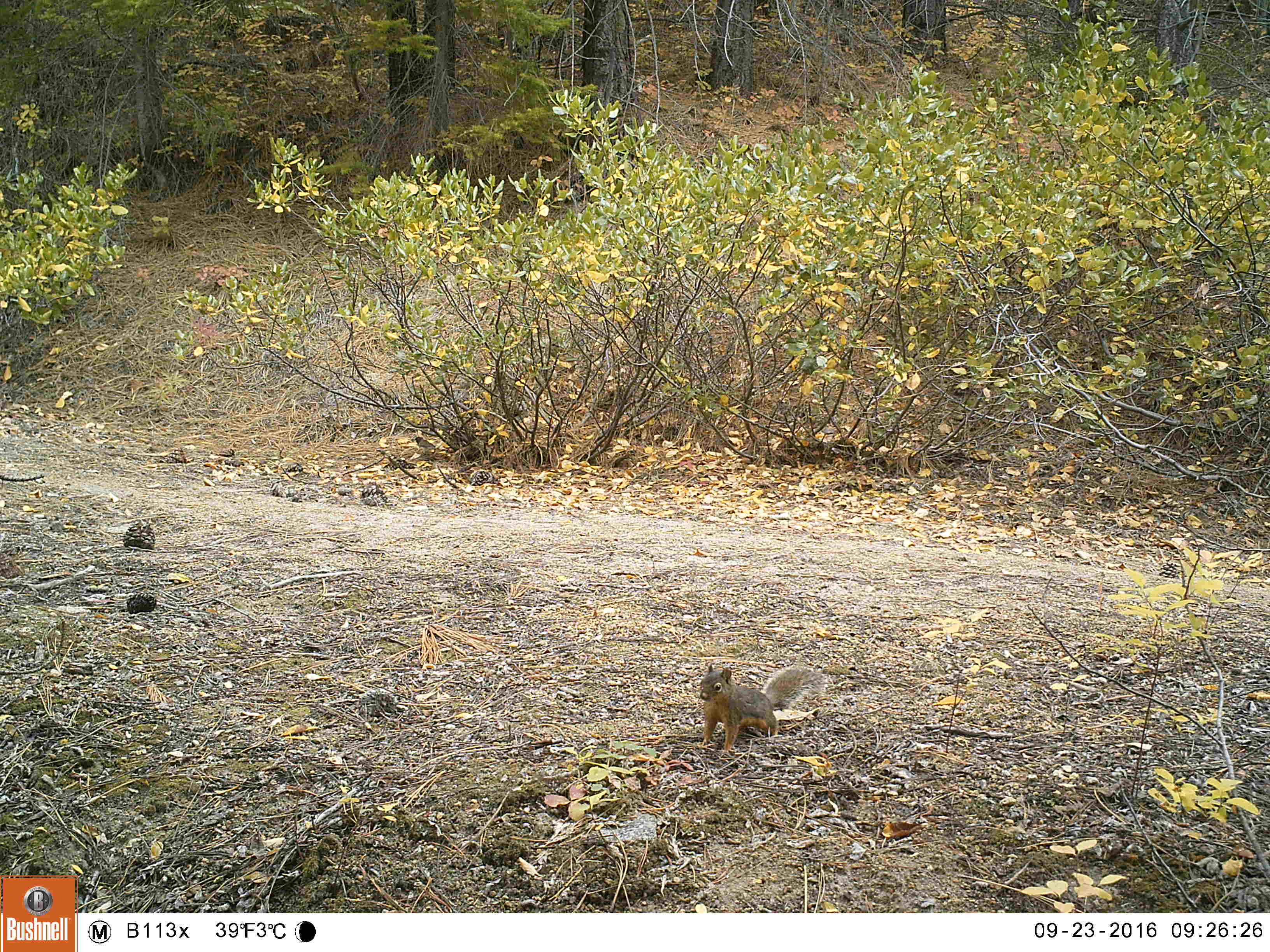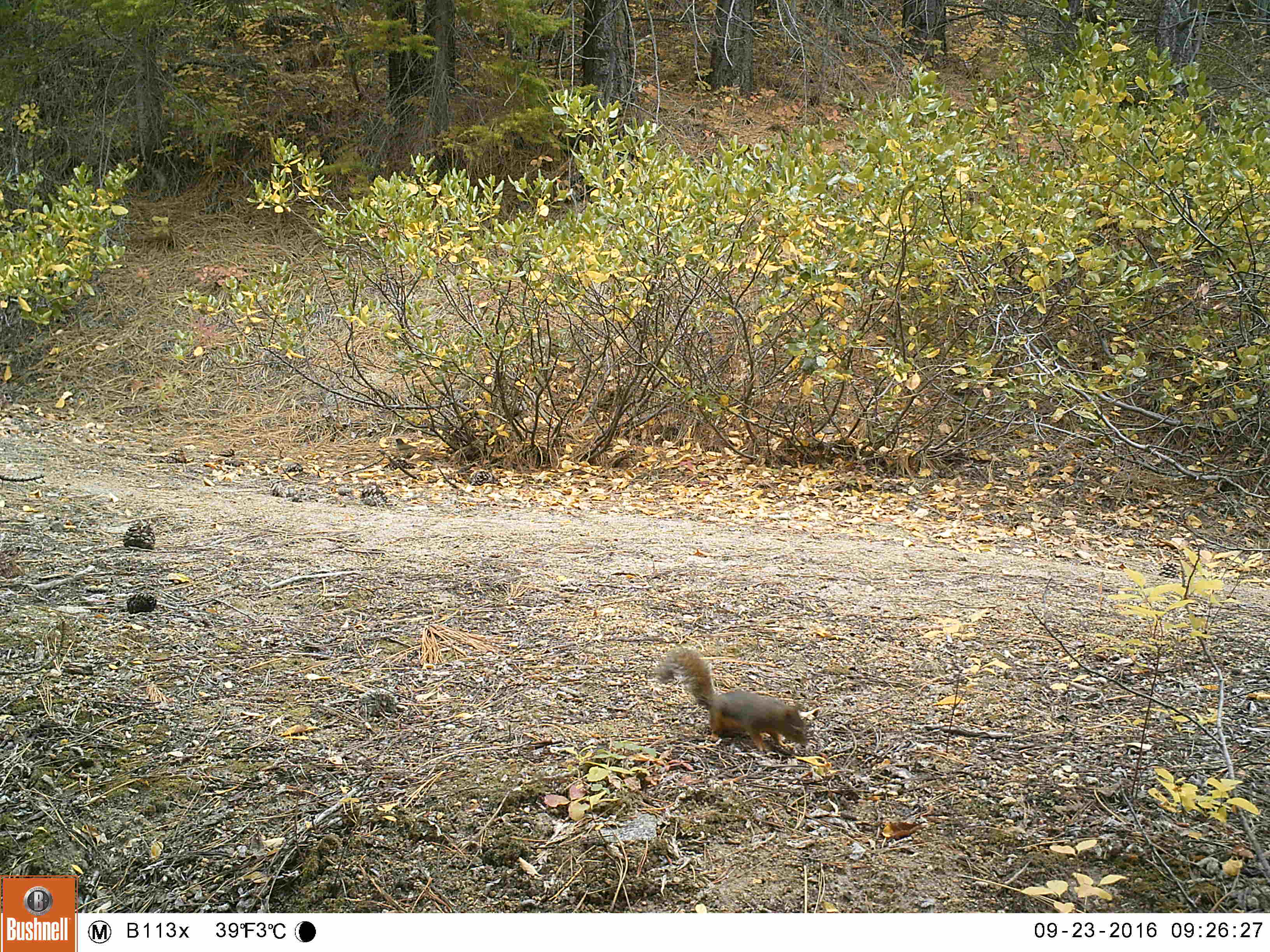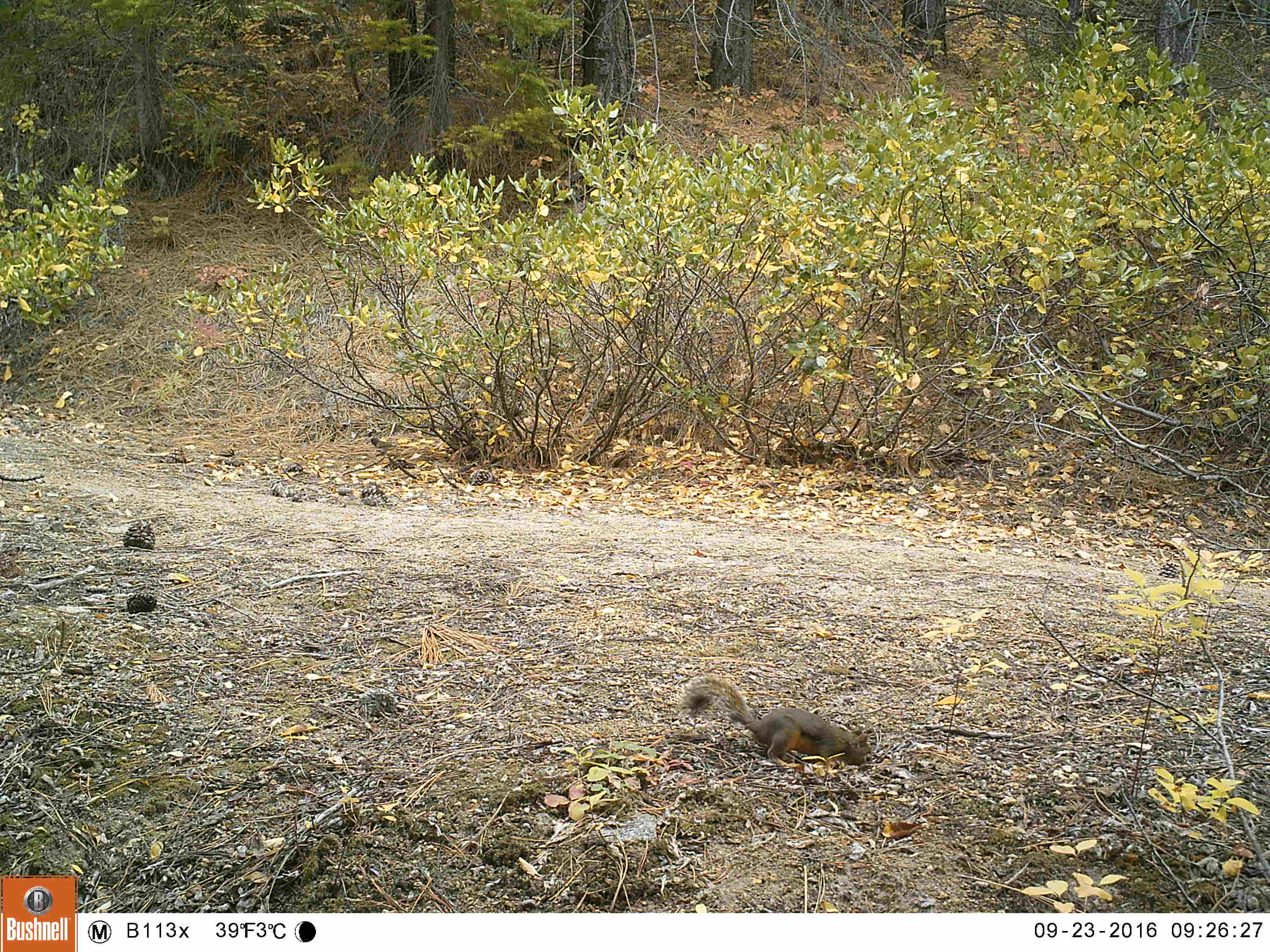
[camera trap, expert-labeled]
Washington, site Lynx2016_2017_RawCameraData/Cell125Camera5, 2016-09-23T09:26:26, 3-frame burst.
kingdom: Animalia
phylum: Chordata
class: Mammalia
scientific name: Mammalia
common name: small mammal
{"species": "small mammal (Mammalia)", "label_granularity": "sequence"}